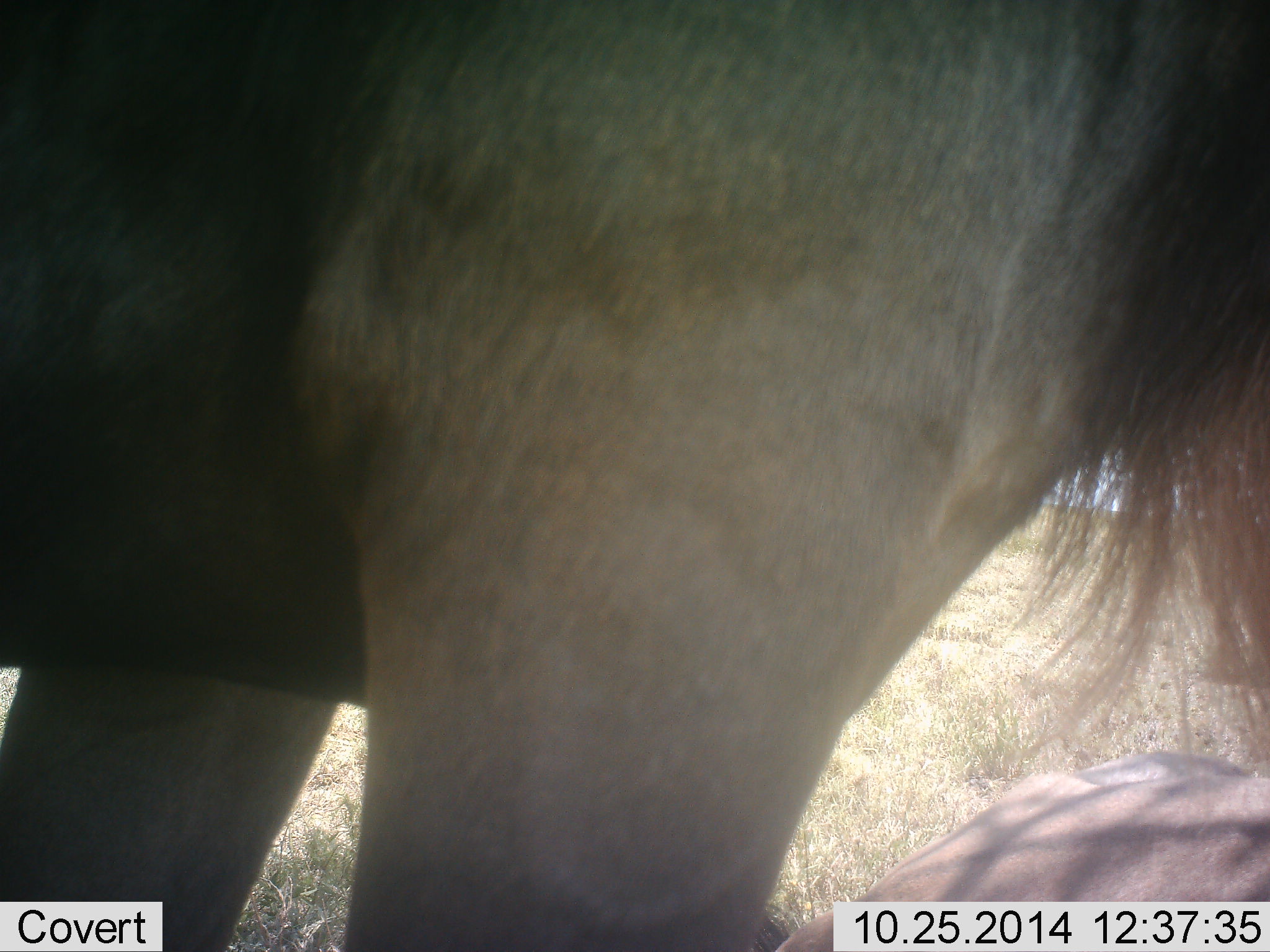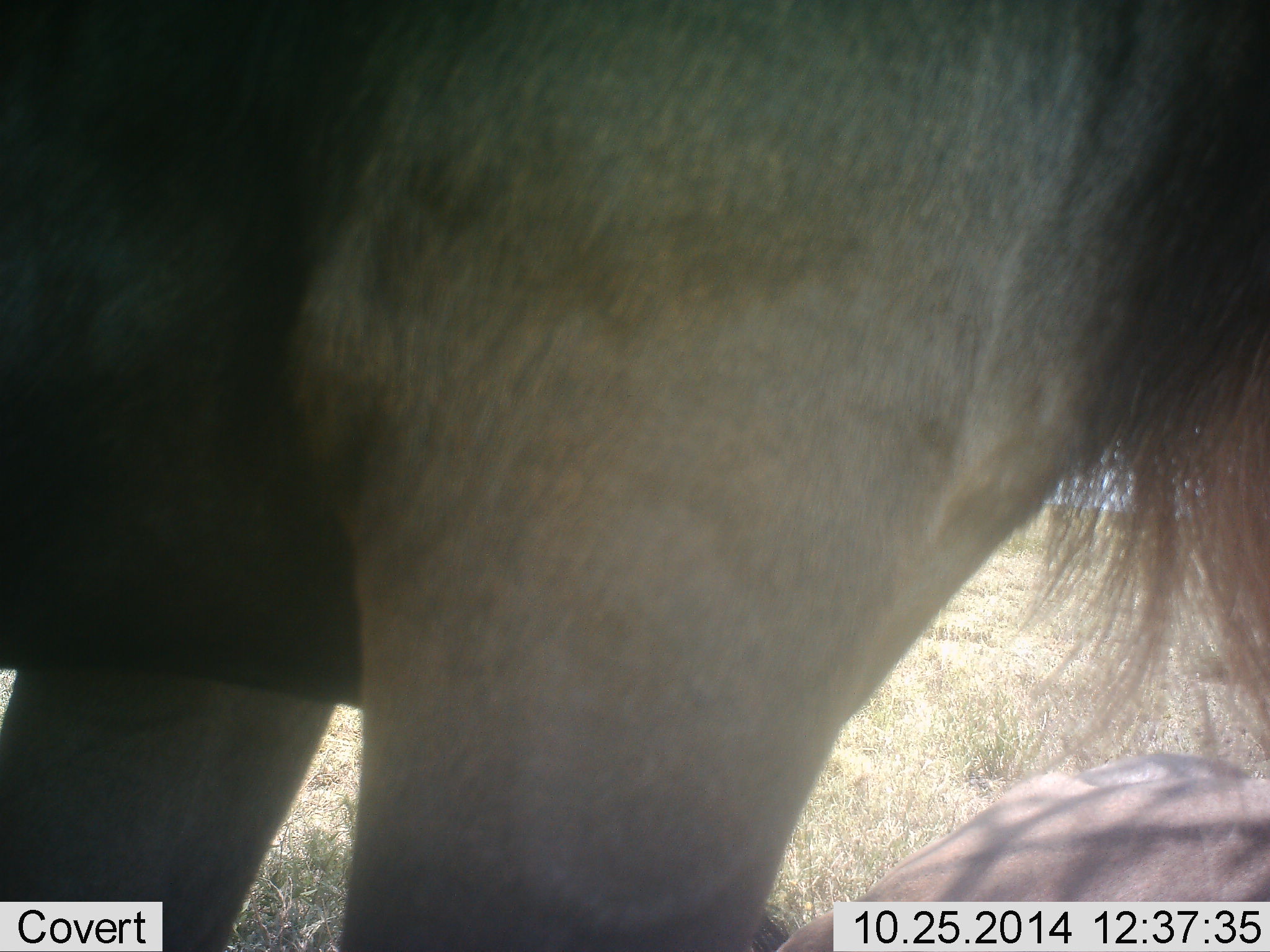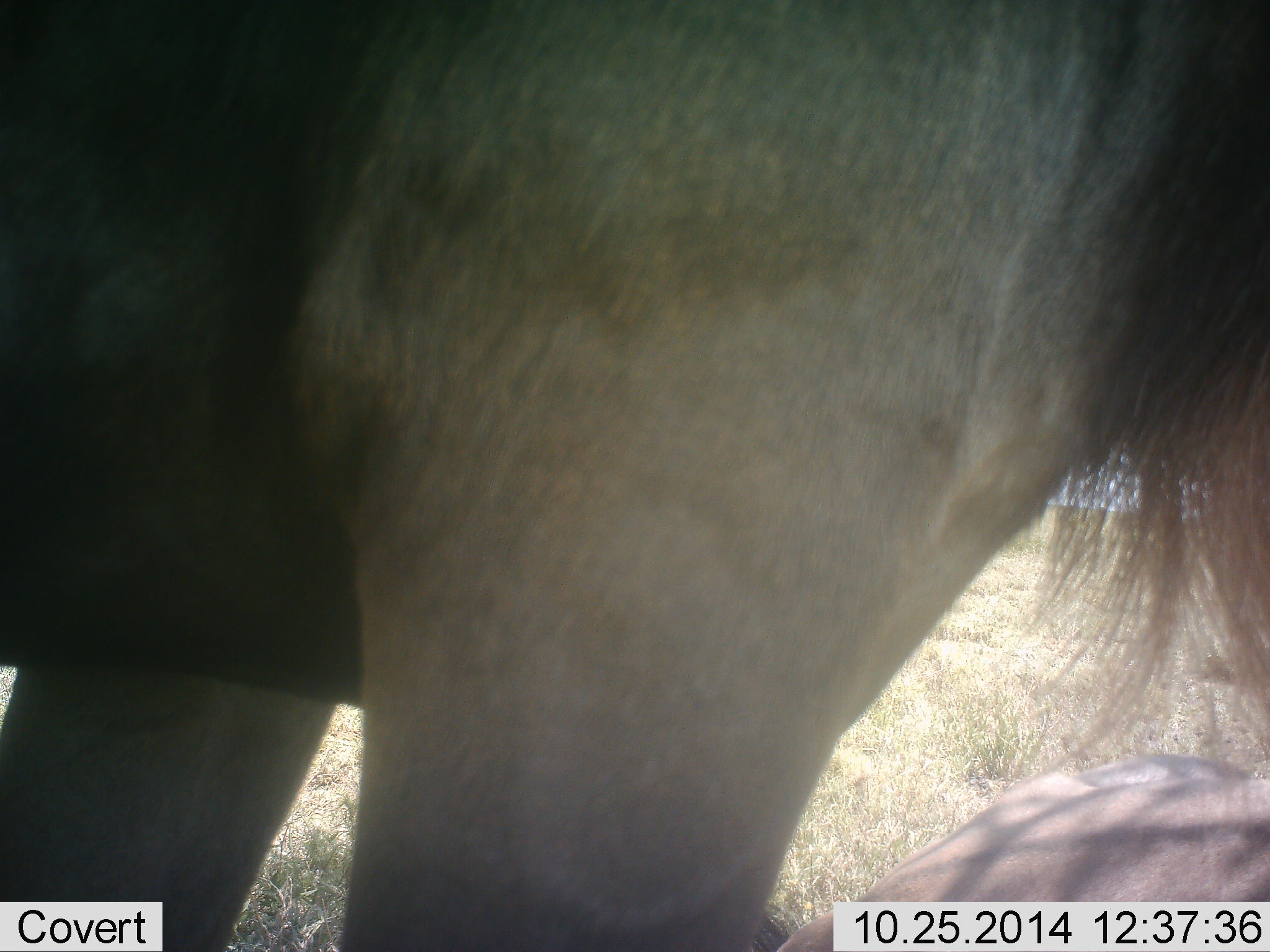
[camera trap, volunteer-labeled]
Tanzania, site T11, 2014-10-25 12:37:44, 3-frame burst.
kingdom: Animalia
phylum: Chordata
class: Mammalia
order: Artiodactyla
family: Bovidae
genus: Connochaetes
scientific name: Connochaetes taurinus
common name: blue wildebeest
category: wildebeest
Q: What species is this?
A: Wildebeest (blue wildebeest) (Connochaetes taurinus).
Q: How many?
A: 2.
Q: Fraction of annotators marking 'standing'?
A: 90%.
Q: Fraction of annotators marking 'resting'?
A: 90%.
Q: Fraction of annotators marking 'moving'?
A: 0%.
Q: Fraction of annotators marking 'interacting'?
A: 0%.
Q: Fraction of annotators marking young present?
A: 0%.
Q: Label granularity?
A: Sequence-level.